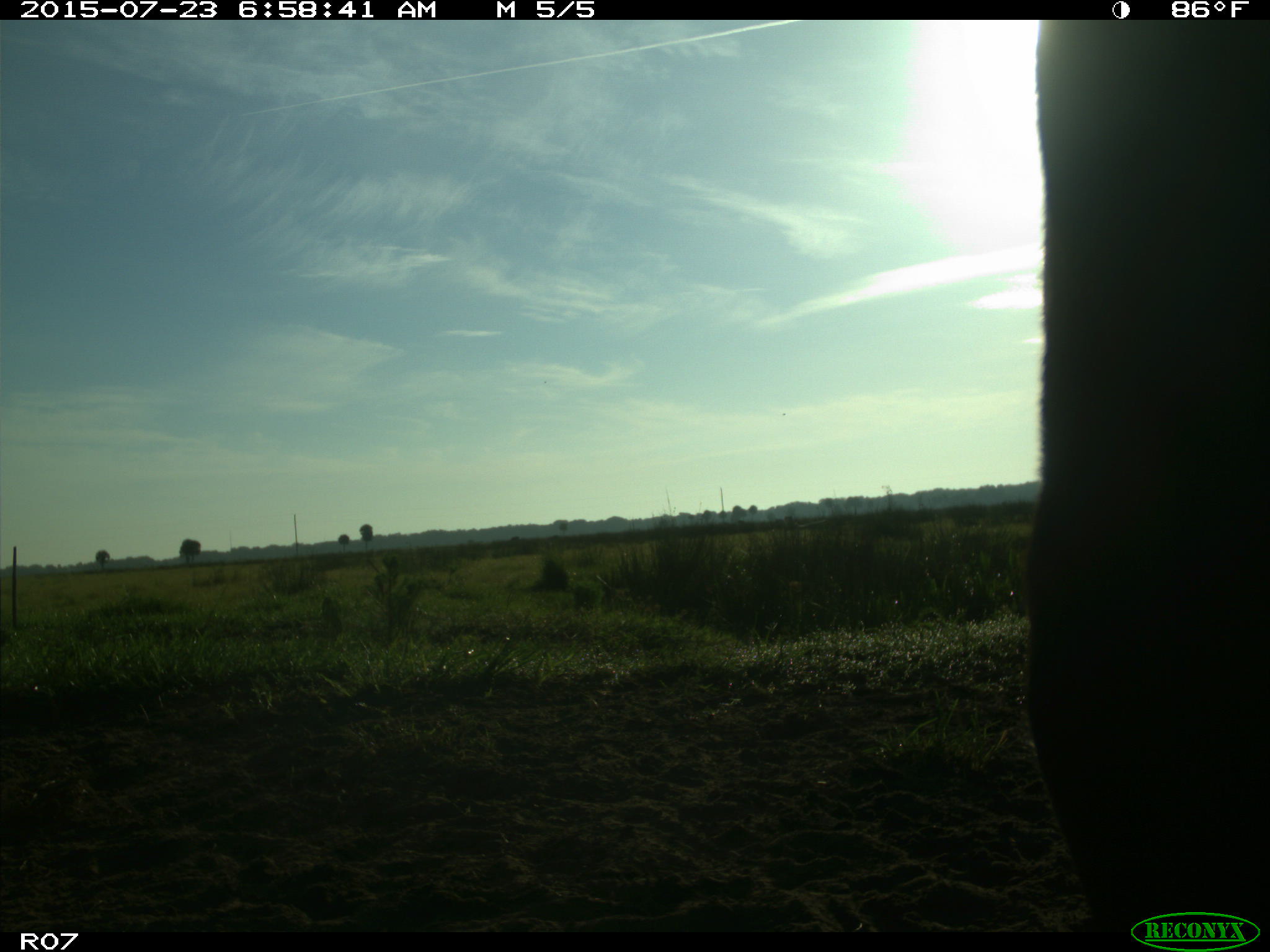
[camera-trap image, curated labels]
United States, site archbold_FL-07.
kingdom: Animalia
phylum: Chordata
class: Mammalia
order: Artiodactyla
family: Bovidae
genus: Bos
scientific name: Bos taurus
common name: domestic cow